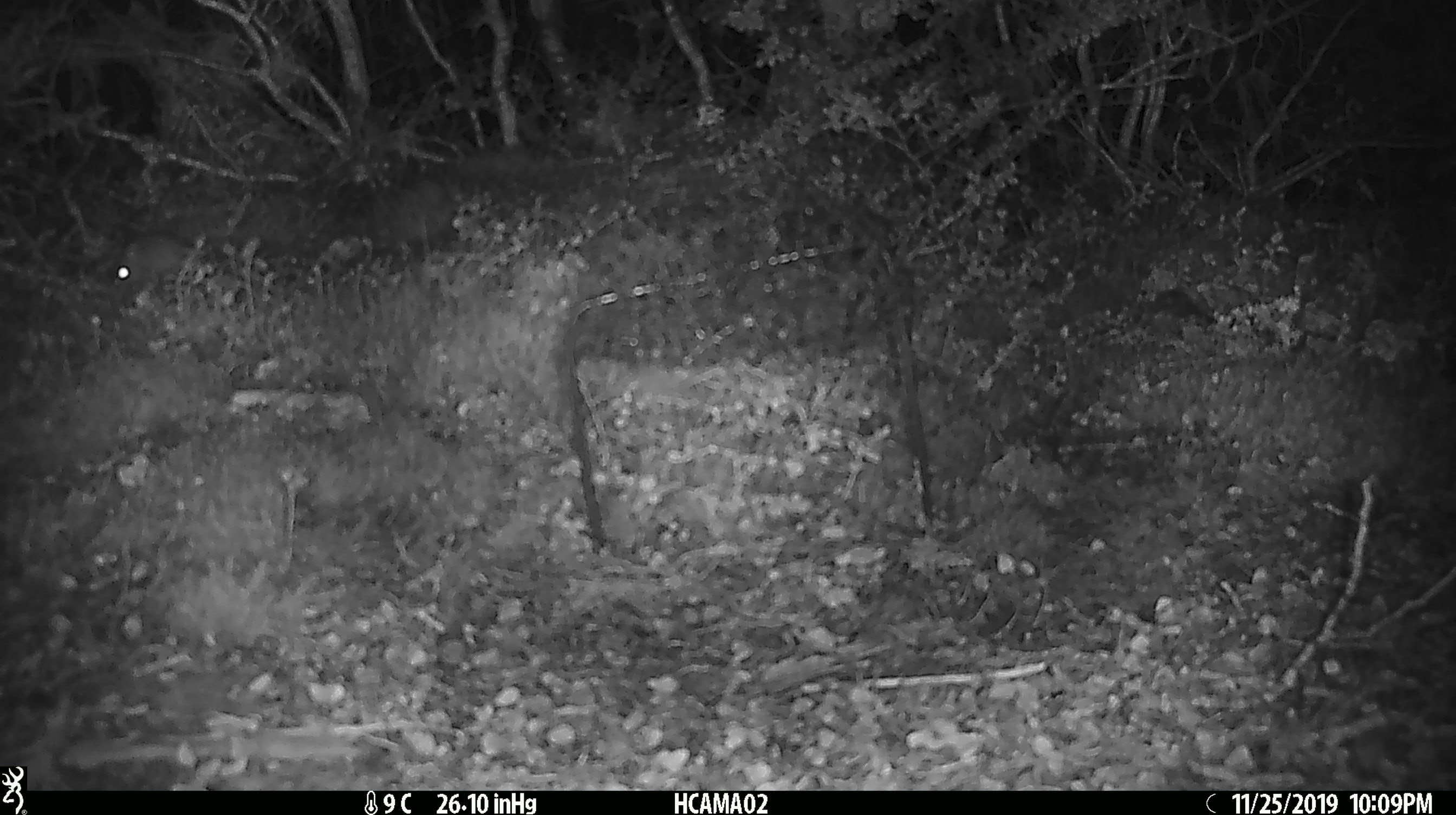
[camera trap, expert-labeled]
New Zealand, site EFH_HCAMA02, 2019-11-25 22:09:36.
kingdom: Animalia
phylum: Chordata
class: Mammalia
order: Rodentia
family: Muridae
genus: Mus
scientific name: Mus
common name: mouse